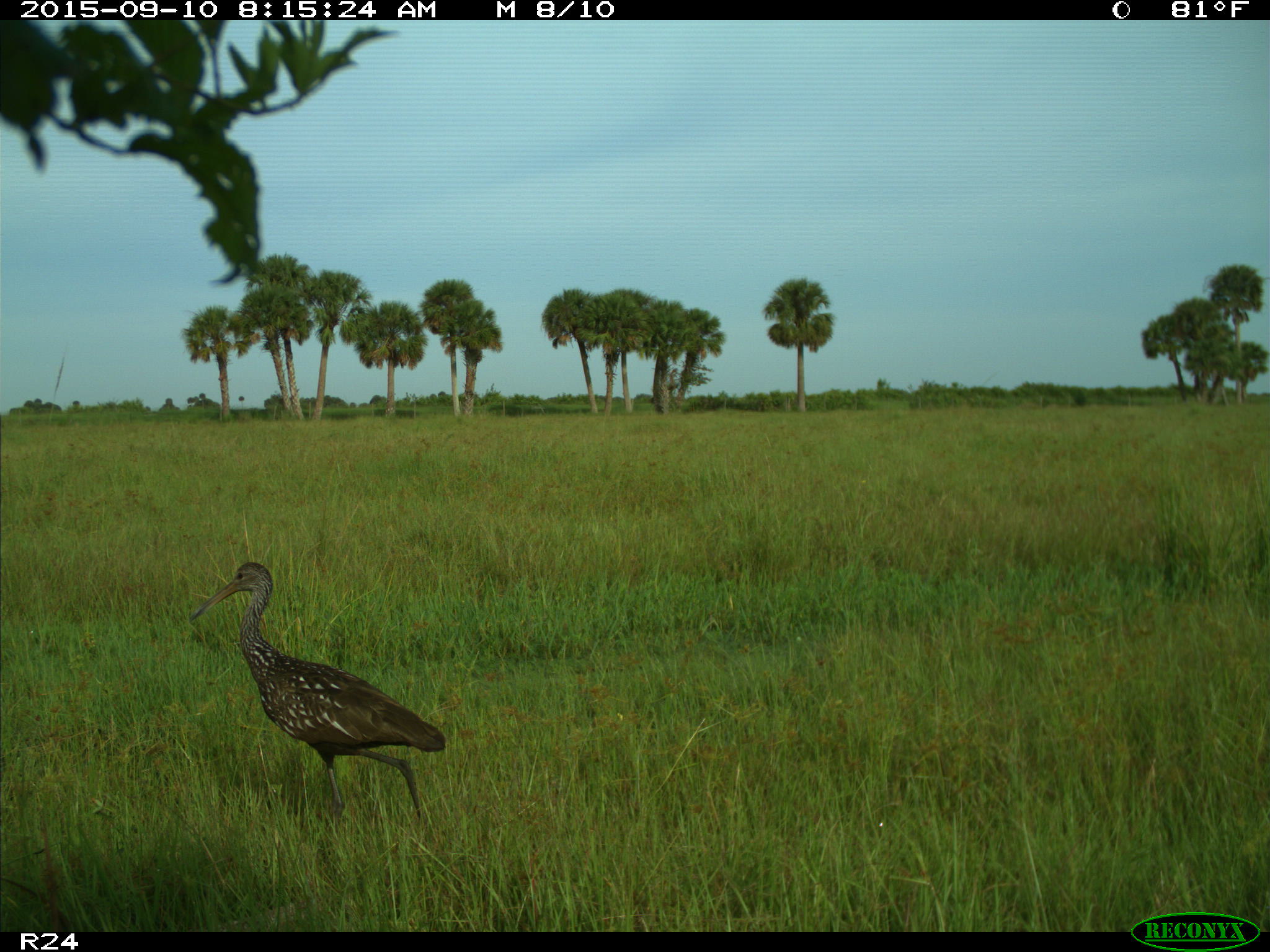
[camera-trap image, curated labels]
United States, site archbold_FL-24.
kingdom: Animalia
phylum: Chordata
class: Aves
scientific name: Aves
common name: birds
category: unidentified bird